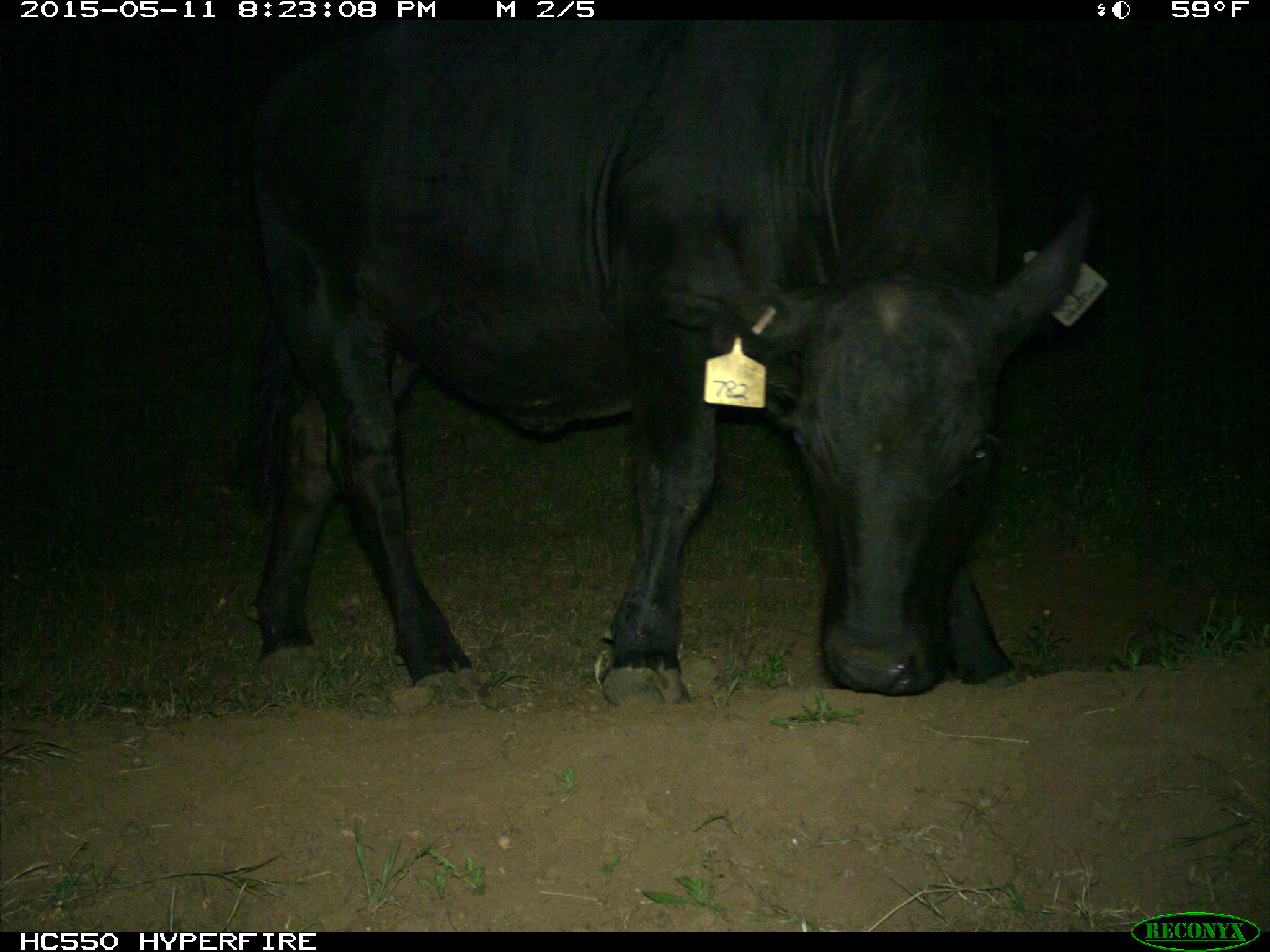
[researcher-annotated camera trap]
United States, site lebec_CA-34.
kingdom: Animalia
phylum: Chordata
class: Mammalia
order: Artiodactyla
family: Bovidae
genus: Bos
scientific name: Bos taurus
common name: domestic cow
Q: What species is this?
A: Bos taurus (domestic cow).